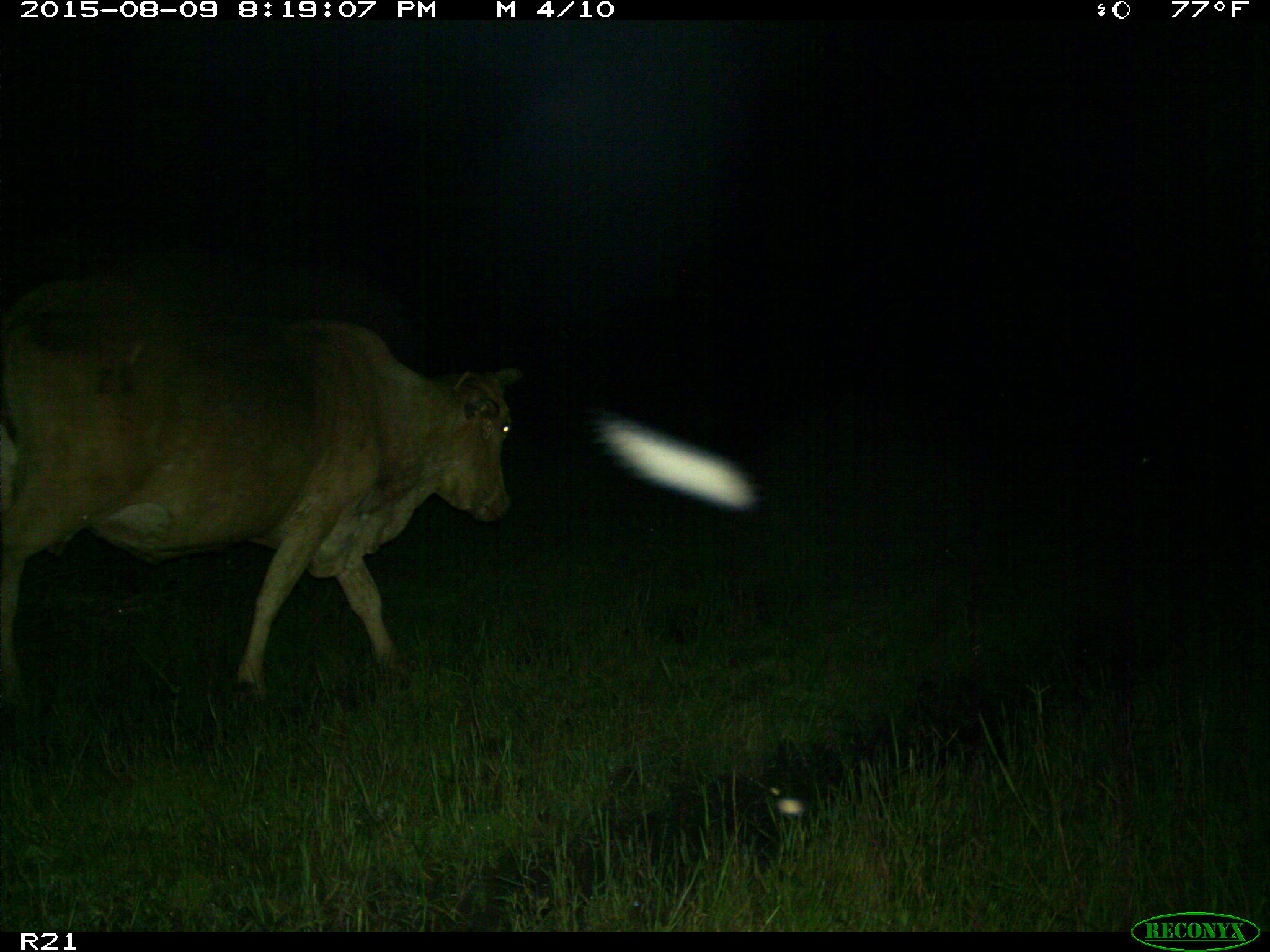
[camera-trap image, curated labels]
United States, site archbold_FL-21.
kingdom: Animalia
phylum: Chordata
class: Mammalia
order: Artiodactyla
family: Bovidae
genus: Bos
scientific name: Bos taurus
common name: domestic cow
Bos taurus (domestic cow).